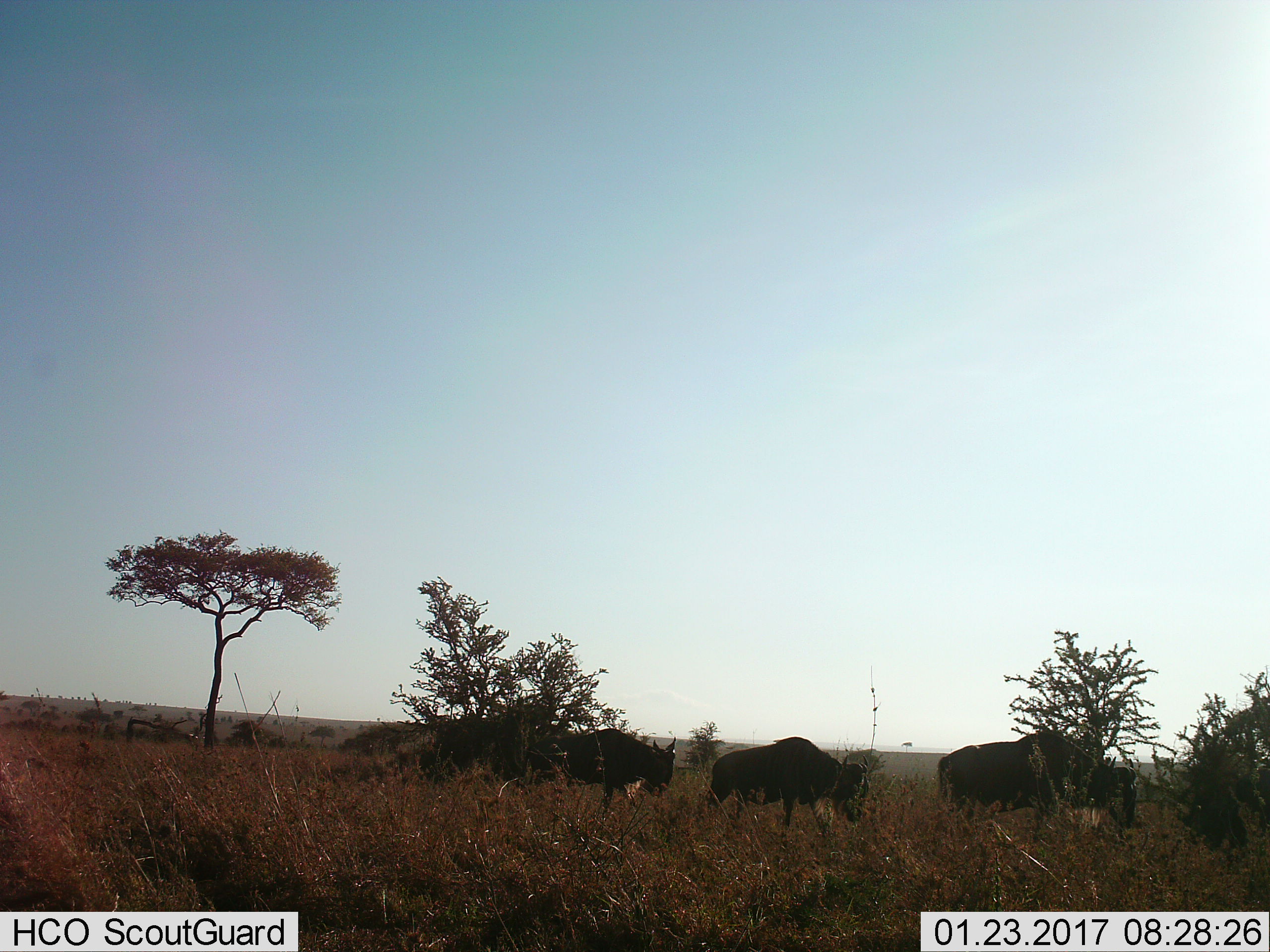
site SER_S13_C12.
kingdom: Animalia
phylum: Chordata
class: Mammalia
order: Artiodactyla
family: Bovidae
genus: Connochaetes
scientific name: Connochaetes taurinus taurinus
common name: blue wildebeest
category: wildebeestblue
Wildebeestblue (blue wildebeest) (Connochaetes taurinus taurinus), count 3. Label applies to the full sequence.